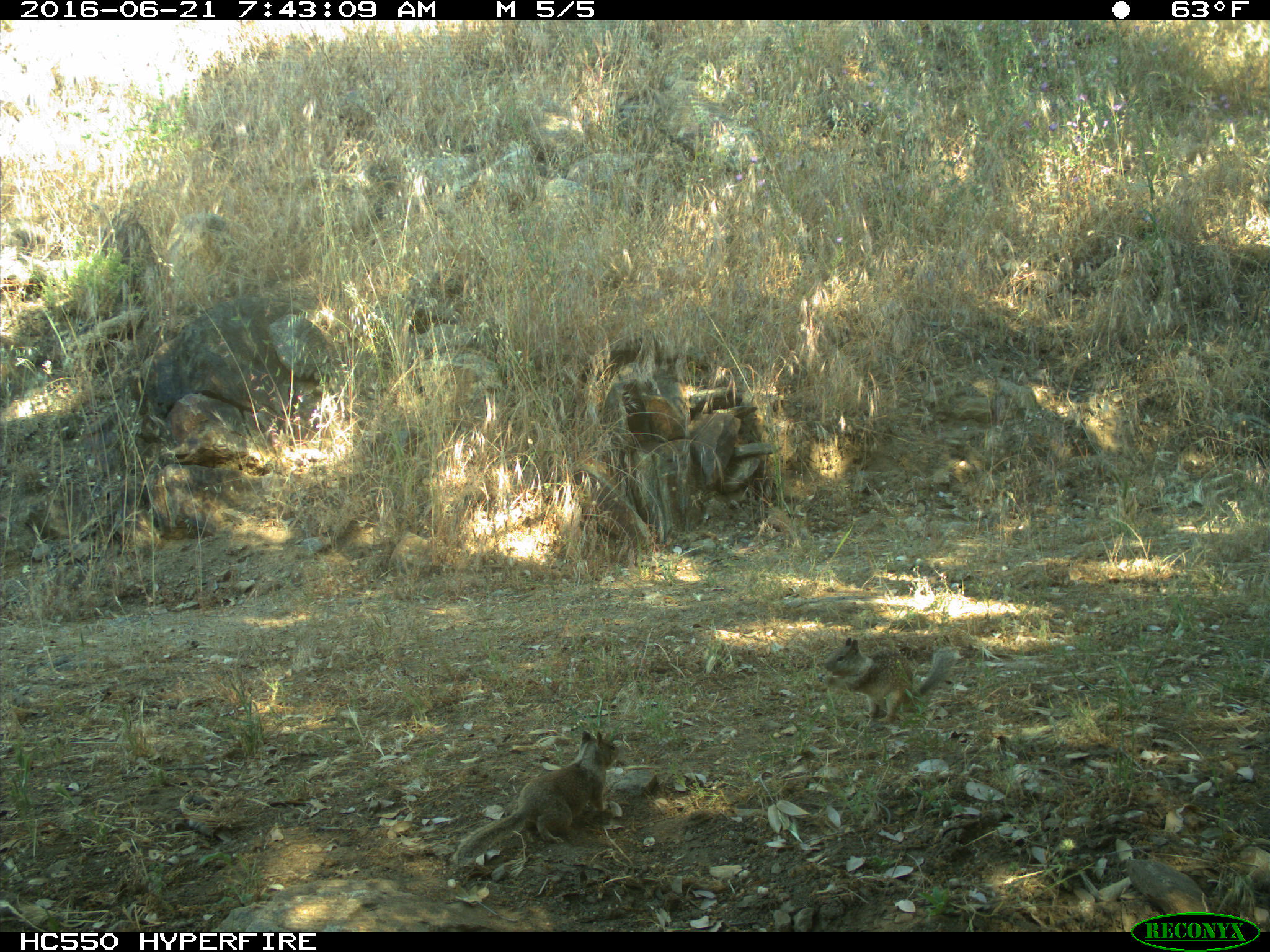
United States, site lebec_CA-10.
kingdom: Animalia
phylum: Chordata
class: Mammalia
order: Rodentia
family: Sciuridae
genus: Otospermophilus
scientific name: Otospermophilus beecheyi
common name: california ground squirrel